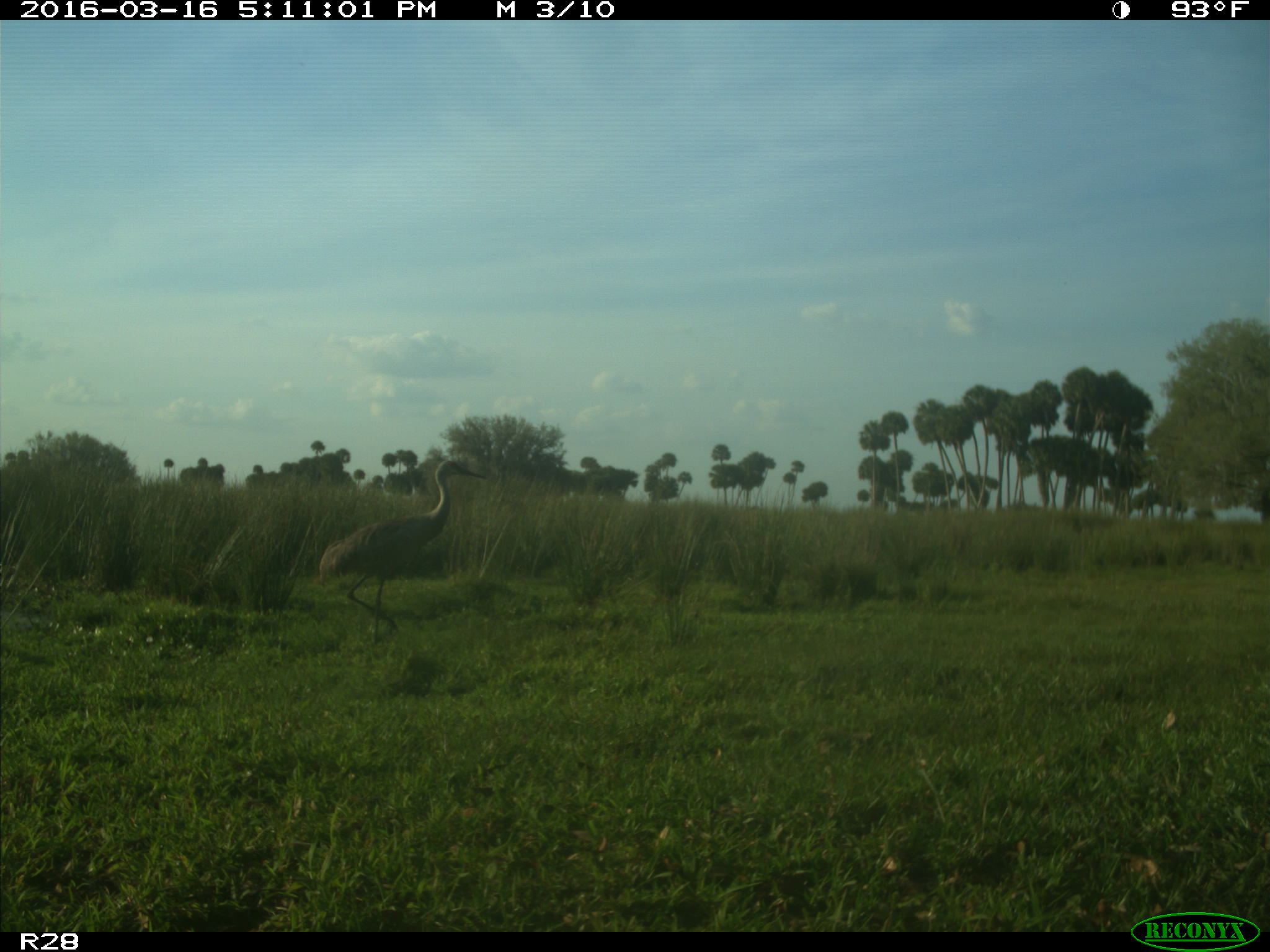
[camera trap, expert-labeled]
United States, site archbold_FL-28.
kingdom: Animalia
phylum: Chordata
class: Aves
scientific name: Aves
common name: birds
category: unidentified bird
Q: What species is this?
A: Unidentified bird (birds) (Aves).